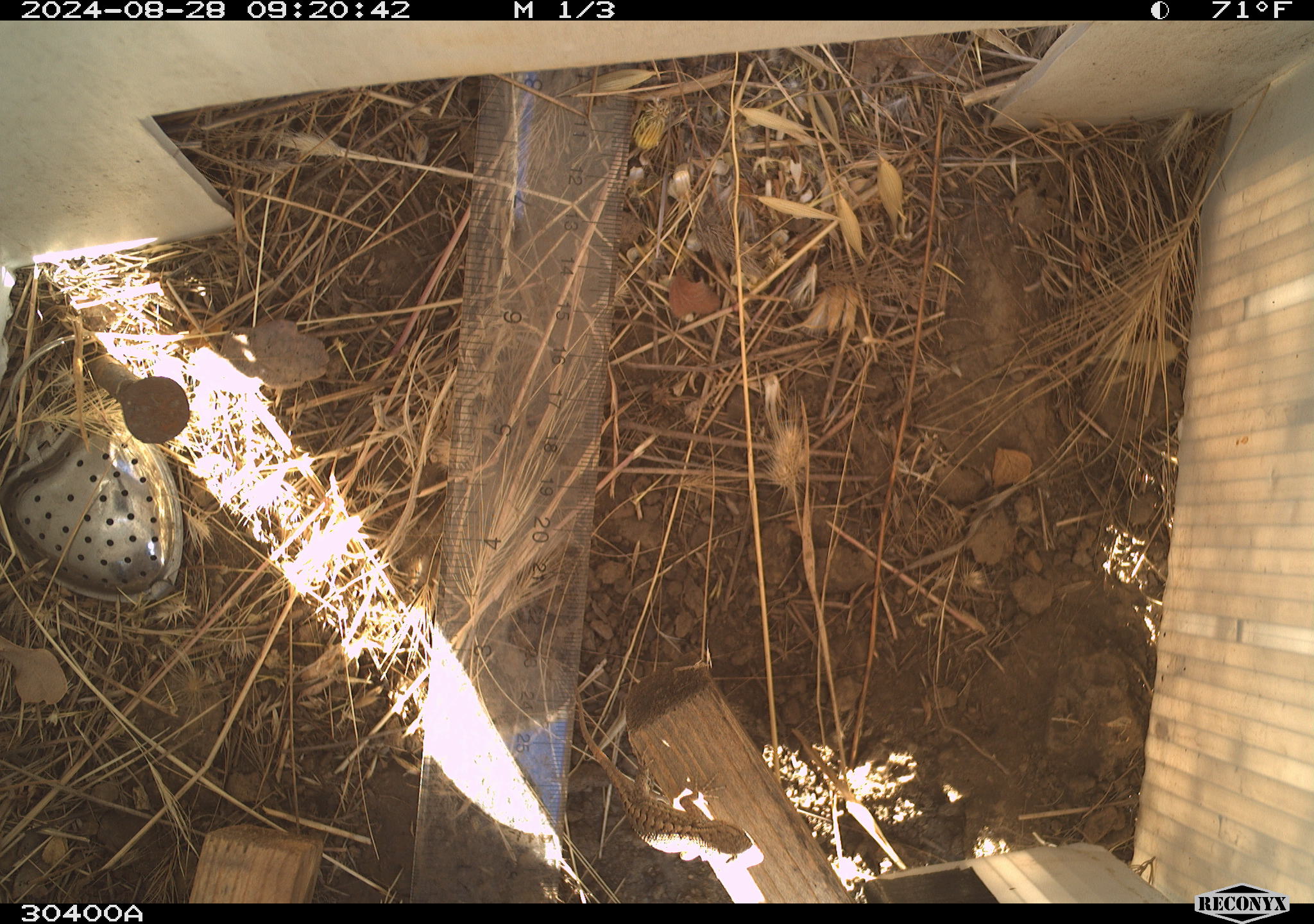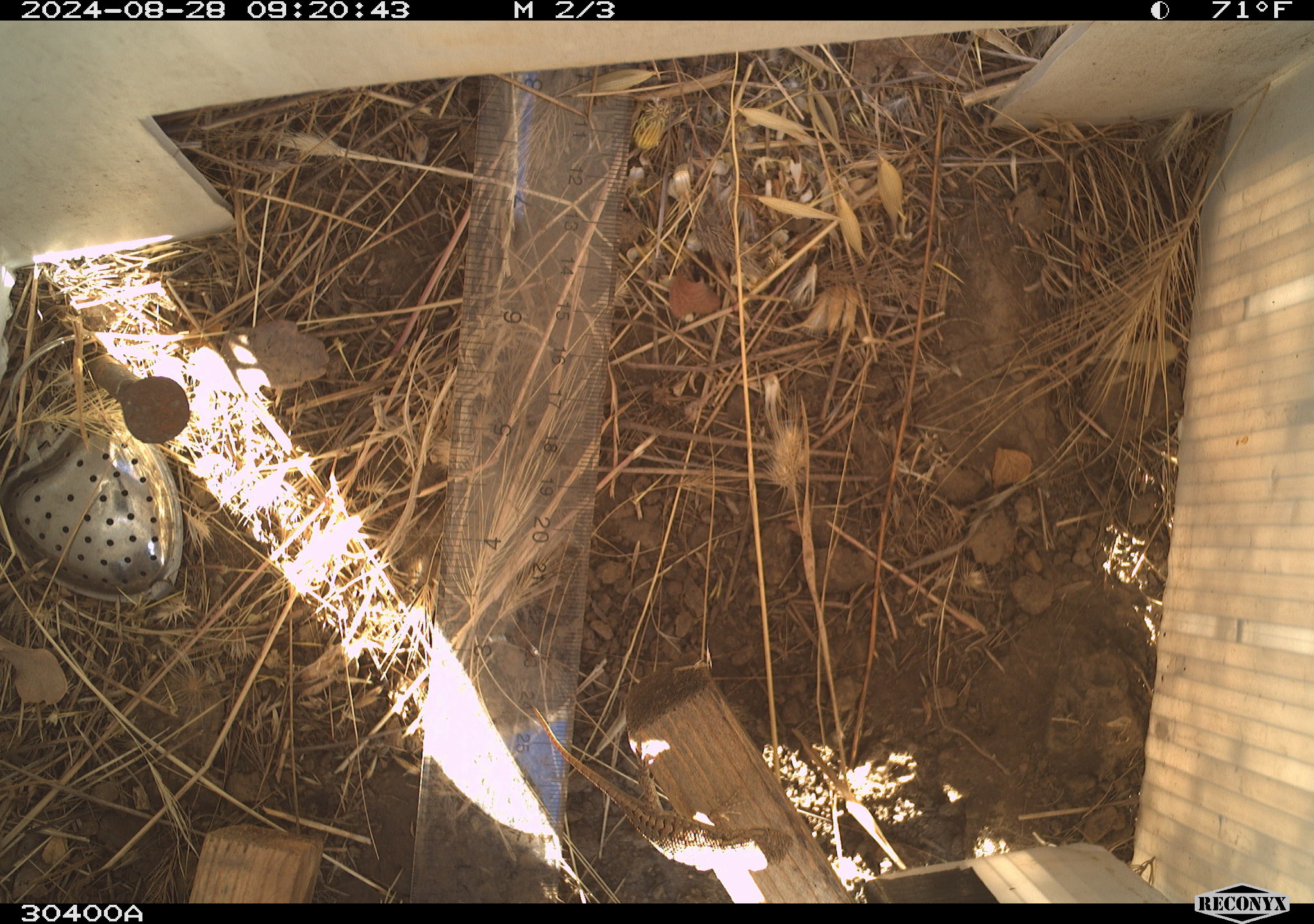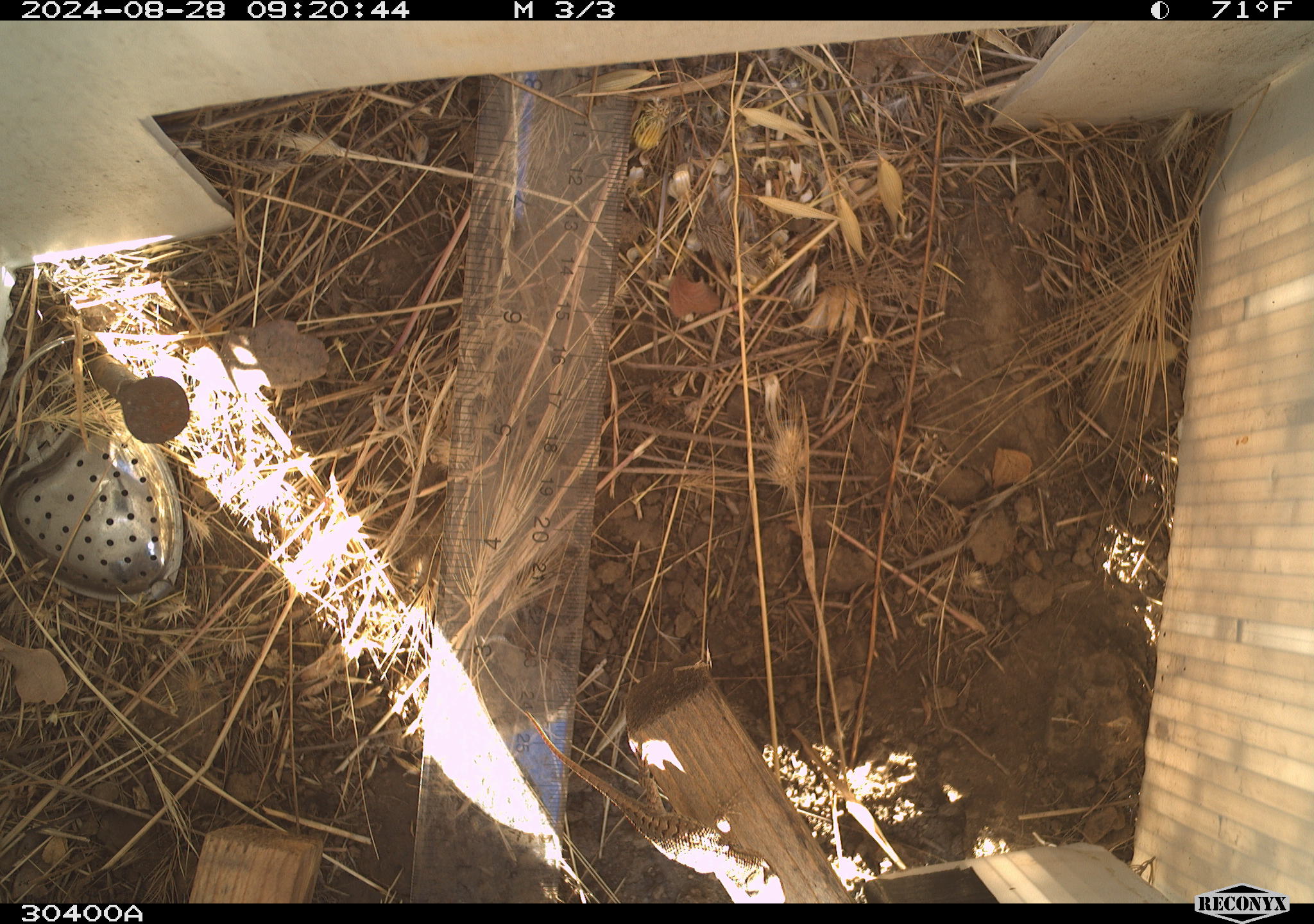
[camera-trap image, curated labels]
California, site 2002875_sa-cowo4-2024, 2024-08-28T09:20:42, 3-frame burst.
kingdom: Animalia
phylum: Chordata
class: Reptilia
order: Squamata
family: Phrynosomatidae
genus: Sceloporus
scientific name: Sceloporus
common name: spiny lizards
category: sceloporus species